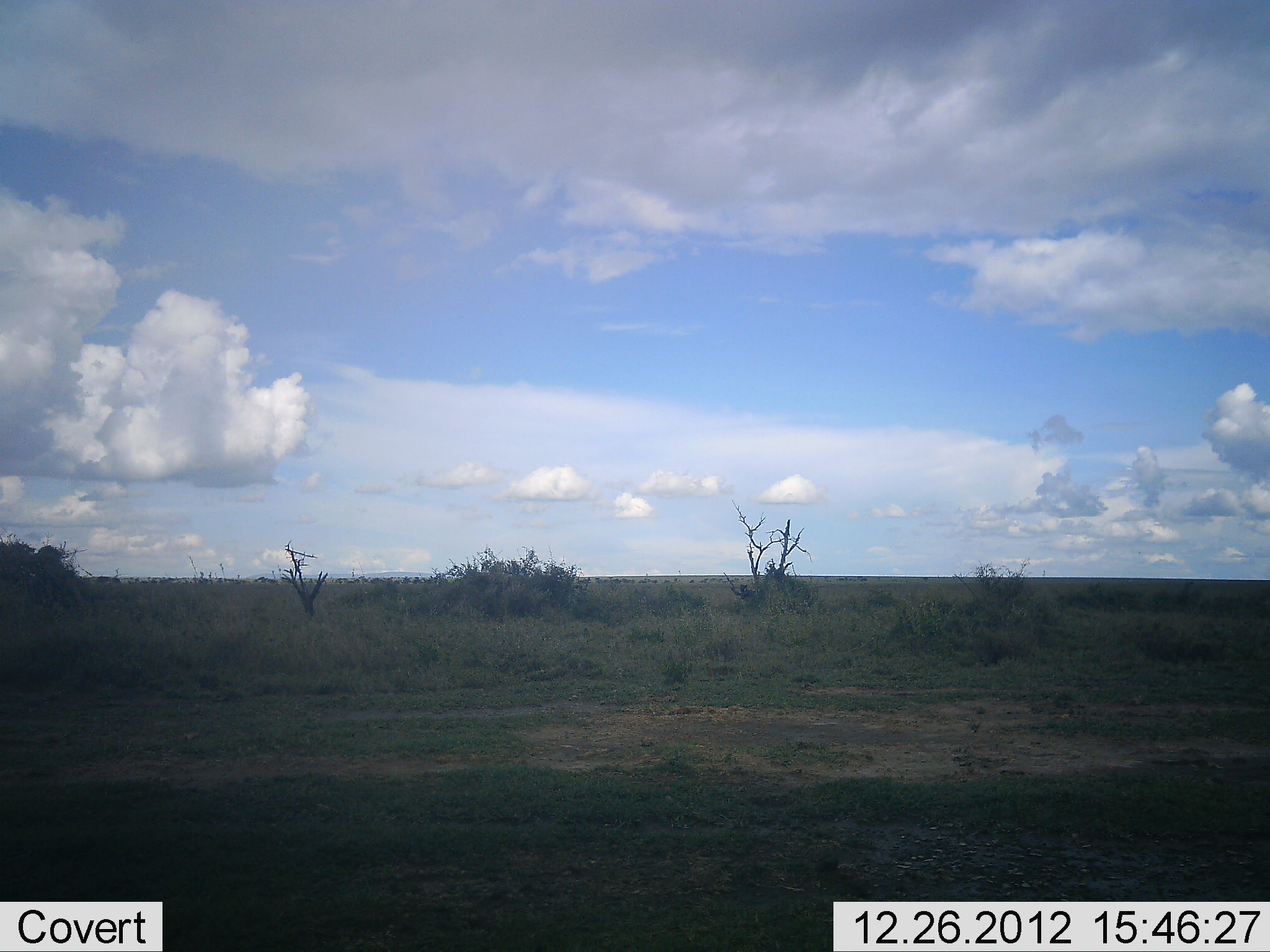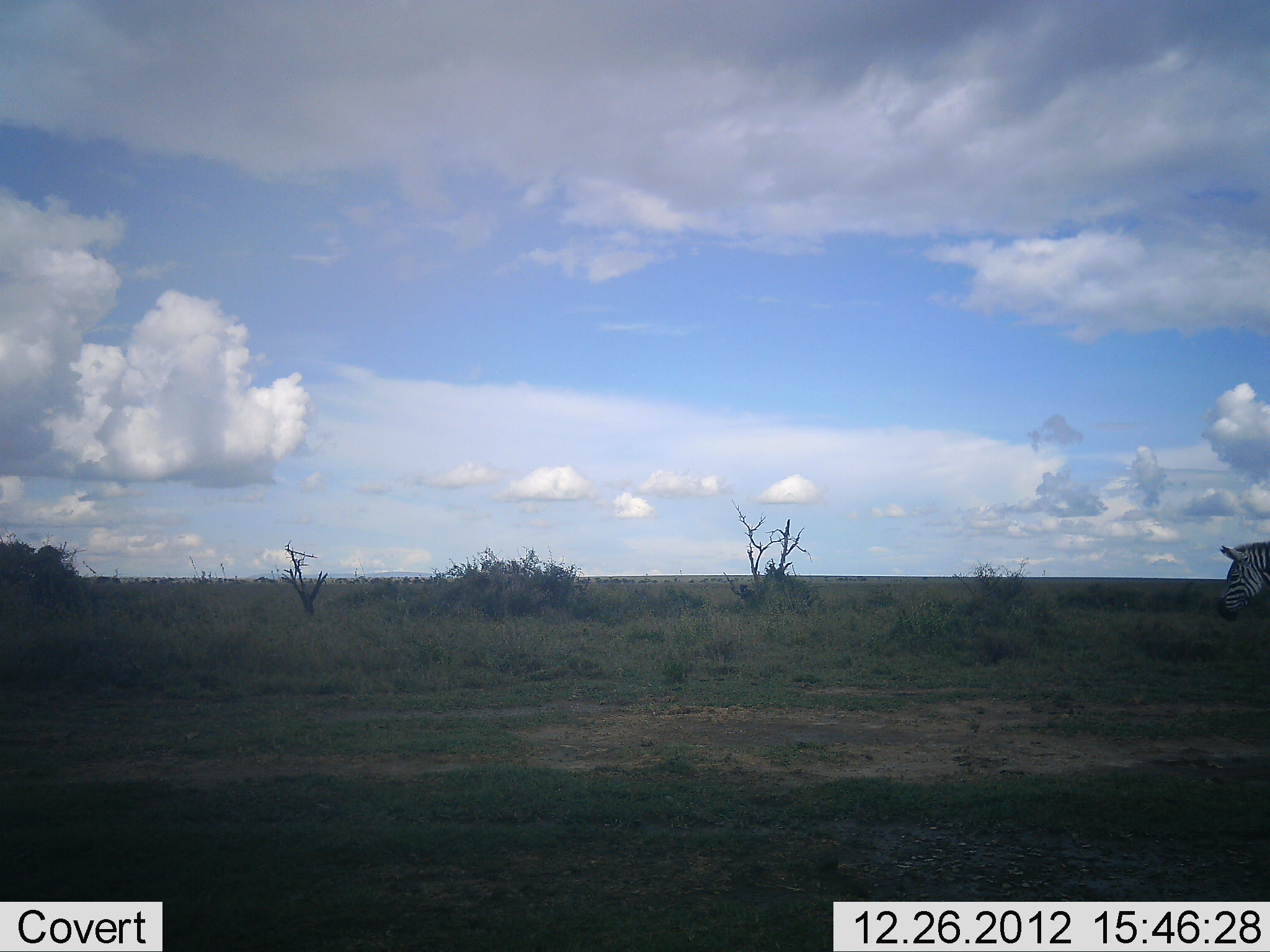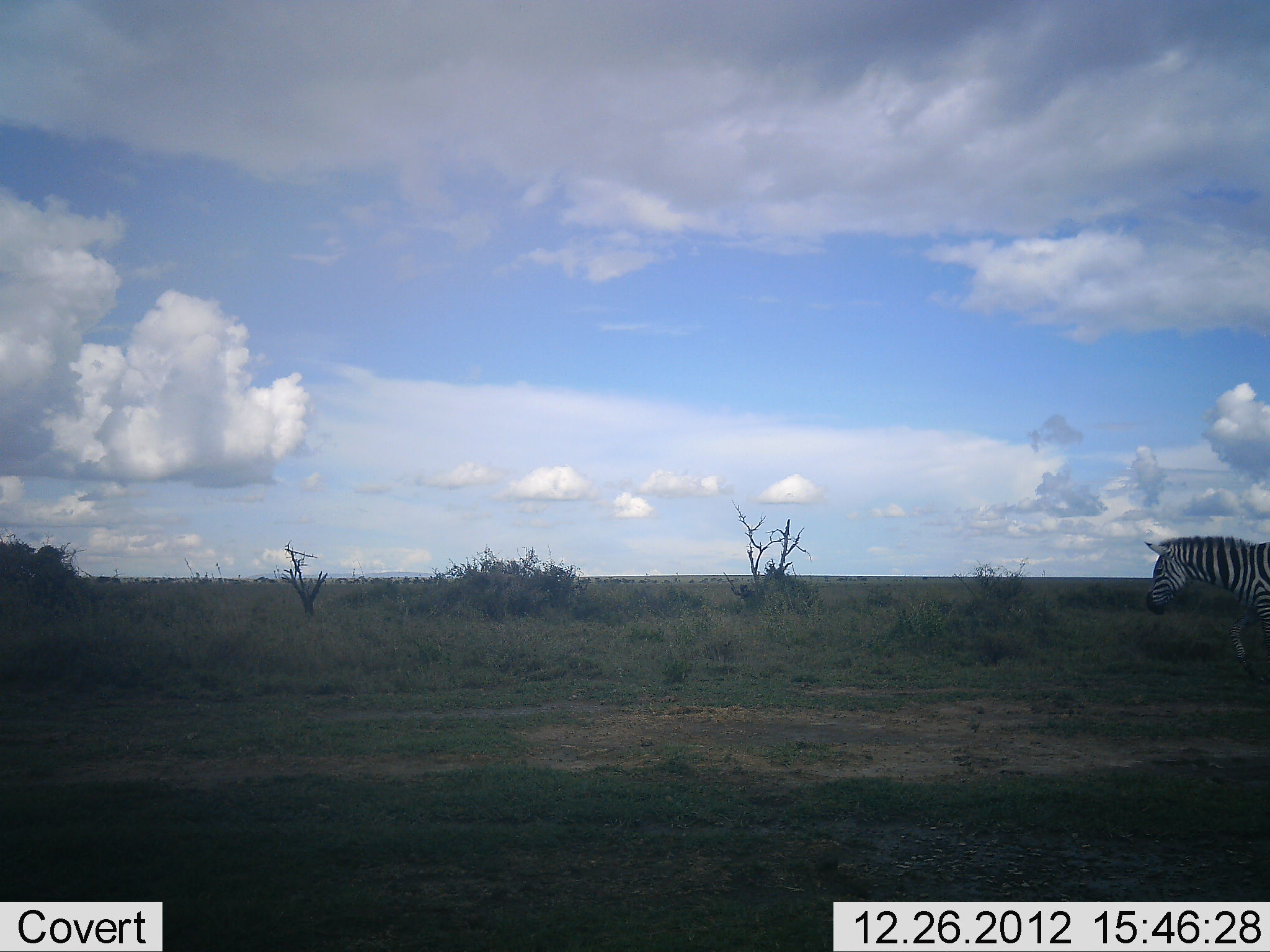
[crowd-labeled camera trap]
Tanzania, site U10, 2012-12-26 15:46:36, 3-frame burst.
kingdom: Animalia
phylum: Chordata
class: Mammalia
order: Perissodactyla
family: Equidae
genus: Equus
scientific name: Equus quagga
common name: plains zebra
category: zebra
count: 1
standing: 10%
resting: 0%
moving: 90%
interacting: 0%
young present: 0%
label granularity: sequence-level